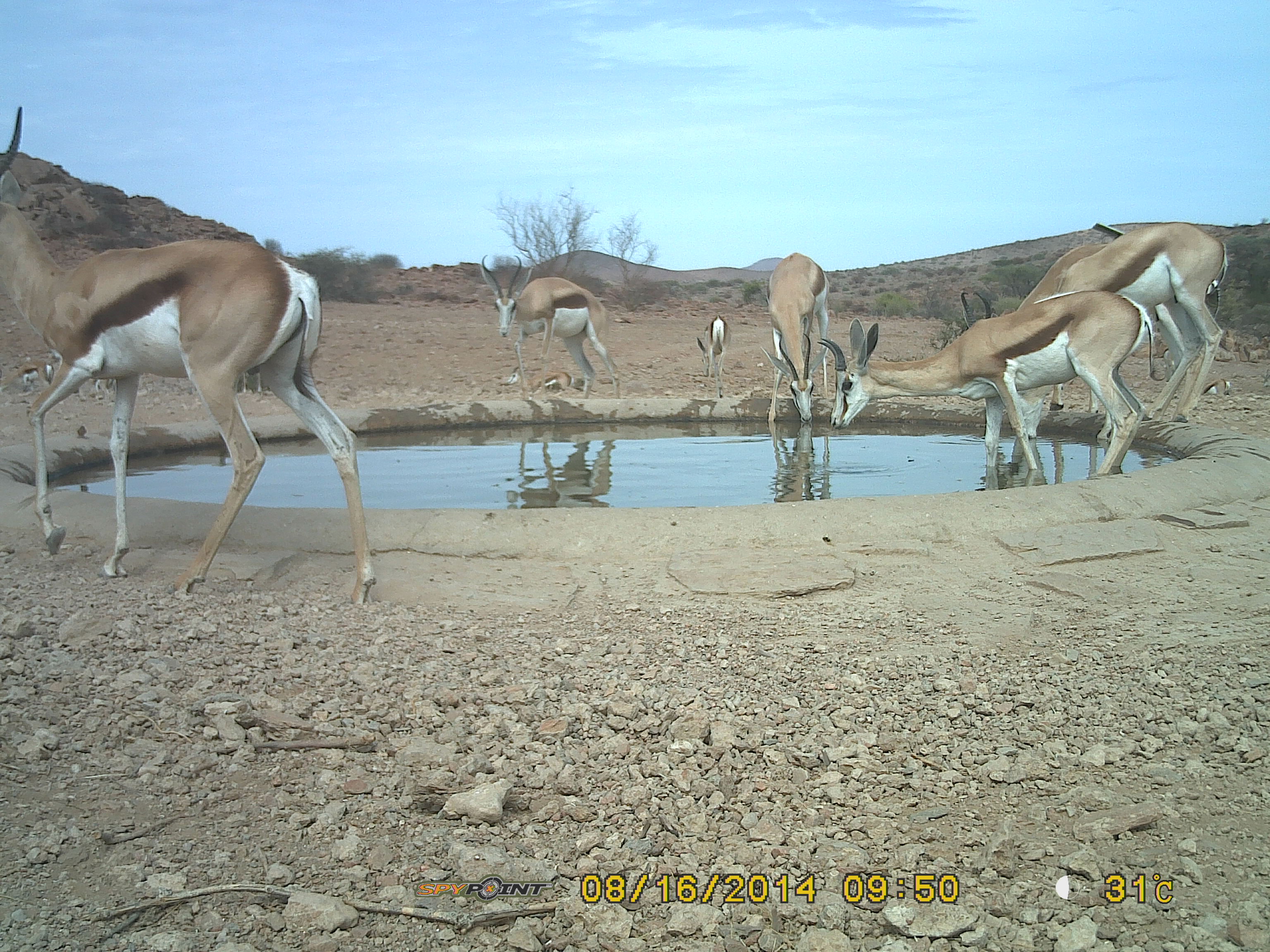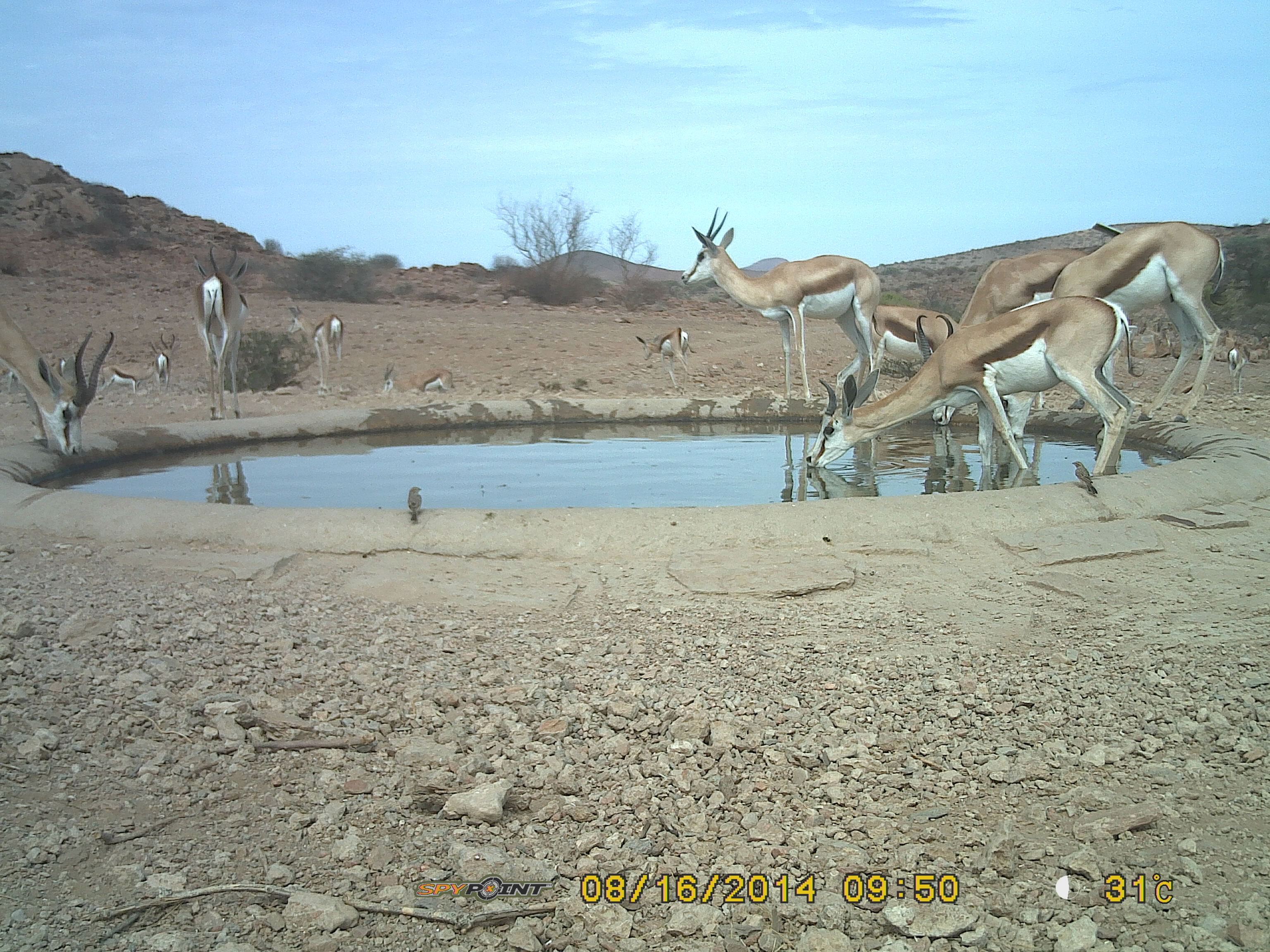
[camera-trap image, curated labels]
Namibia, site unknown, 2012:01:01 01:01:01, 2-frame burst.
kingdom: Animalia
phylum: Chordata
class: Mammalia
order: Artiodactyla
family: Bovidae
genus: Antidorcas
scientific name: Antidorcas marsupialis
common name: springbok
Antidorcas marsupialis (springbok).